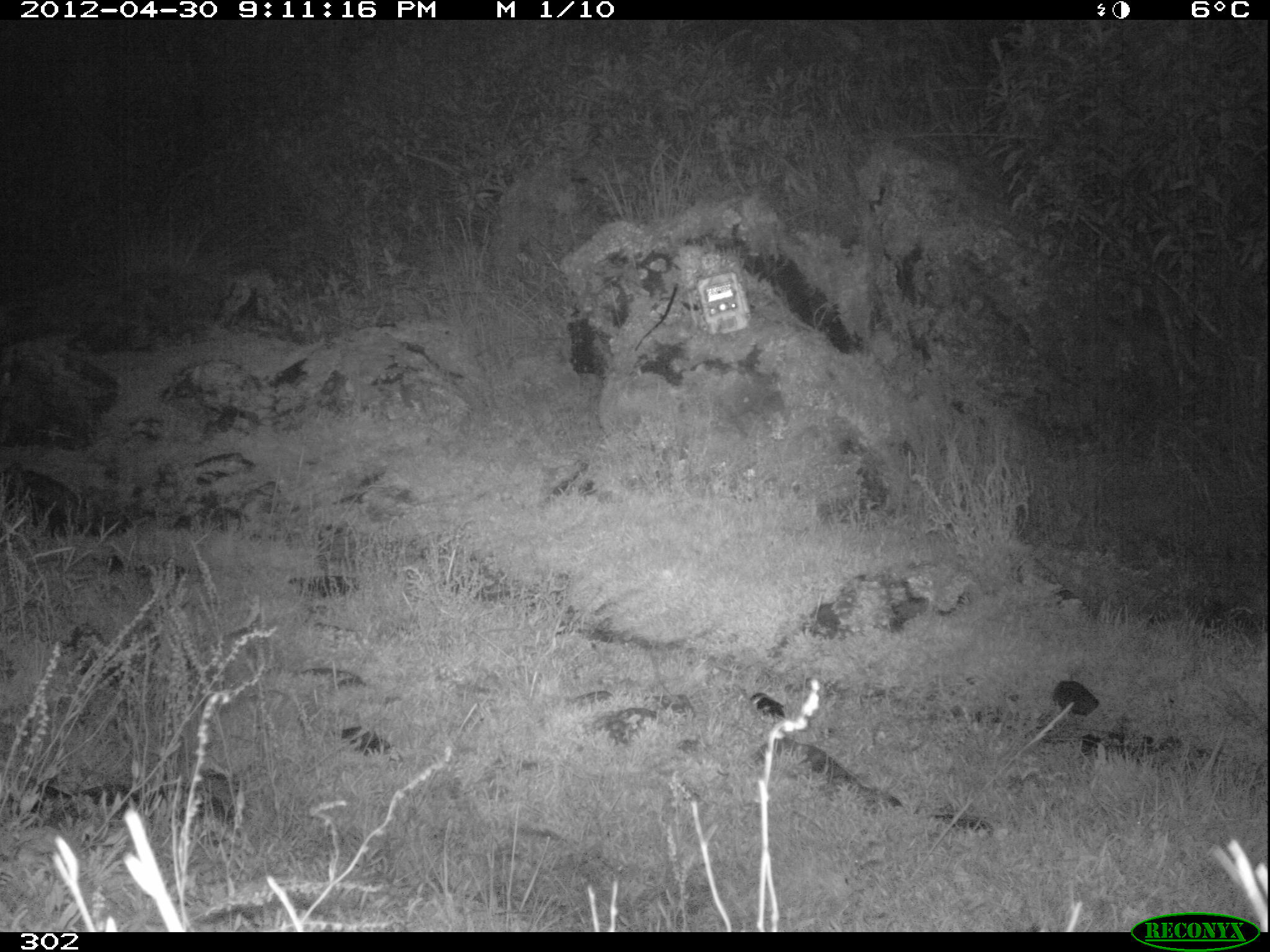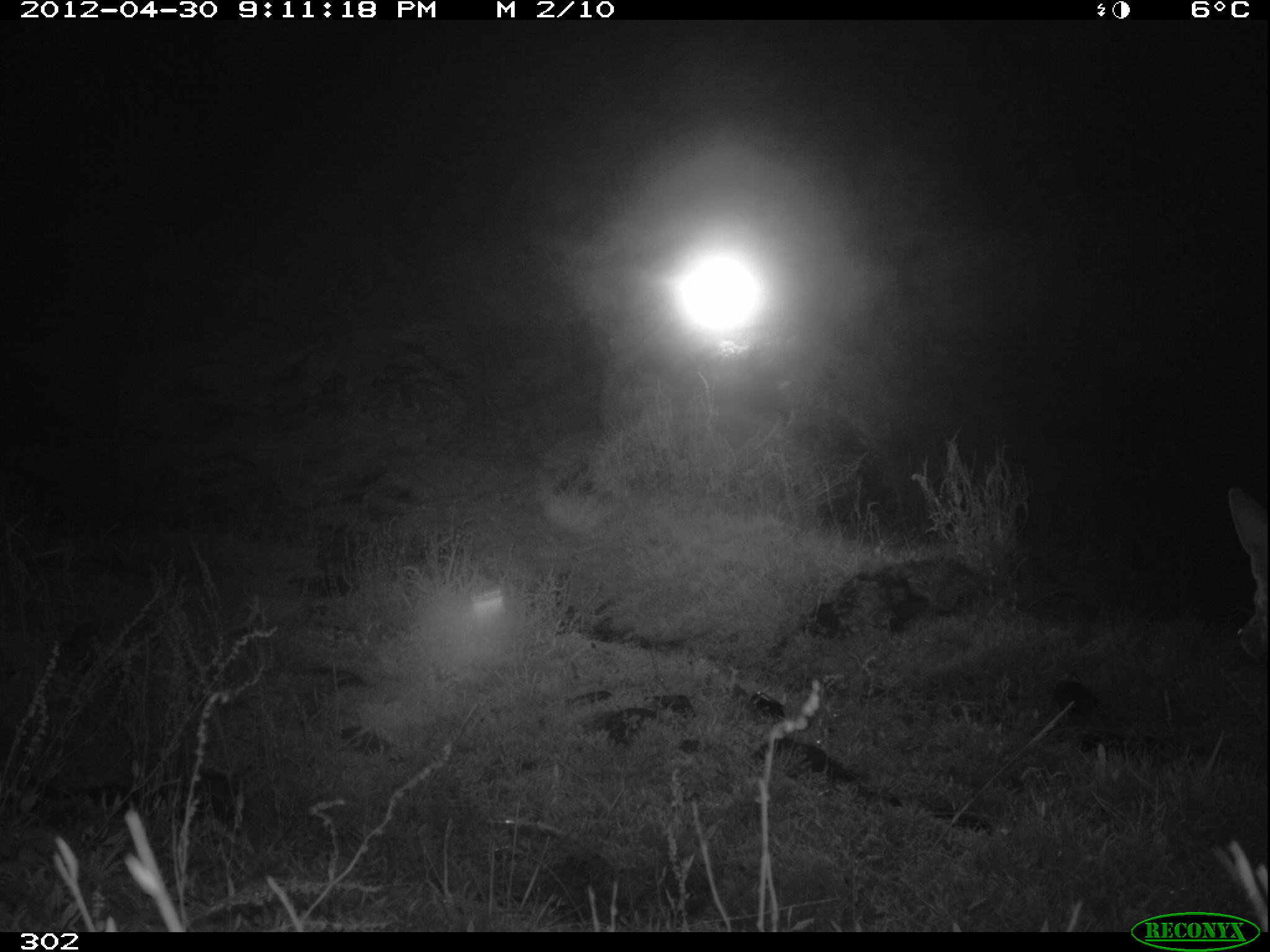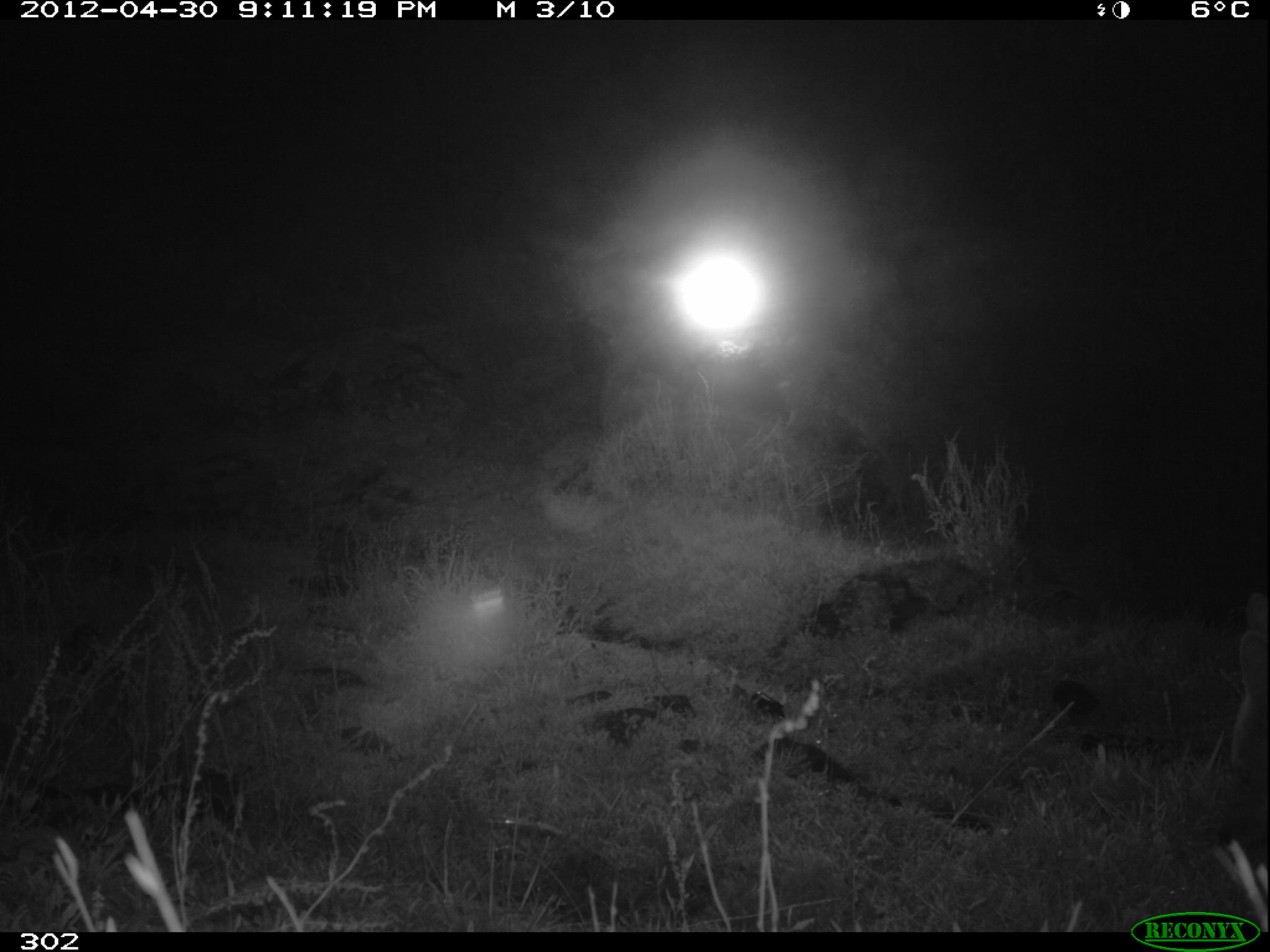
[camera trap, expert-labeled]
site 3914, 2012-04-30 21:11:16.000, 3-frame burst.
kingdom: Animalia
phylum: Chordata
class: Mammalia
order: Carnivora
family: Canidae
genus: Lycalopex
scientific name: Lycalopex culpaeus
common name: culpeo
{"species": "Lycalopex culpaeus (culpeo)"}